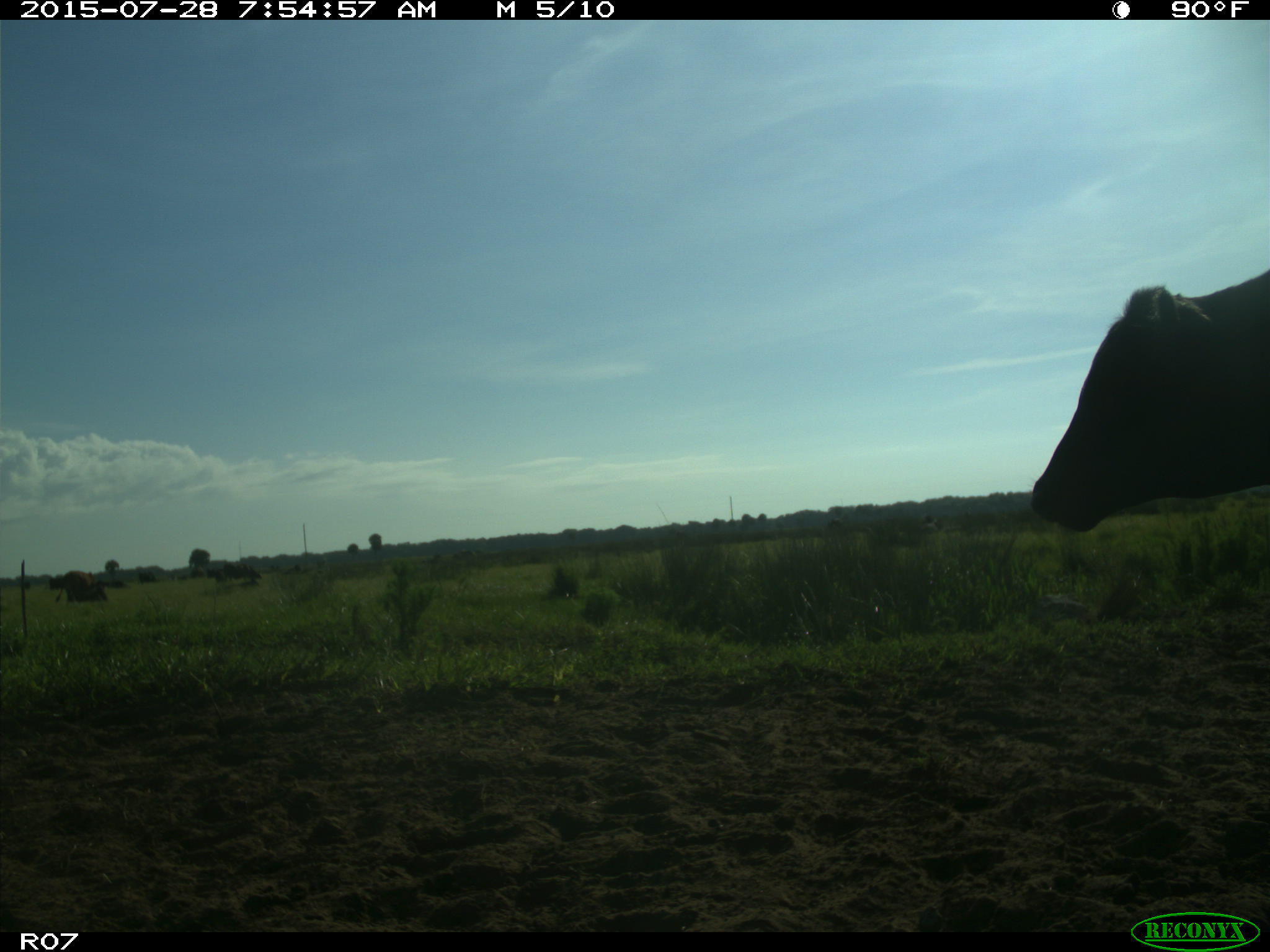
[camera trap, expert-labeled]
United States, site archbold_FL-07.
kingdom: Animalia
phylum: Chordata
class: Mammalia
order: Artiodactyla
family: Bovidae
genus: Bos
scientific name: Bos taurus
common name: domestic cow